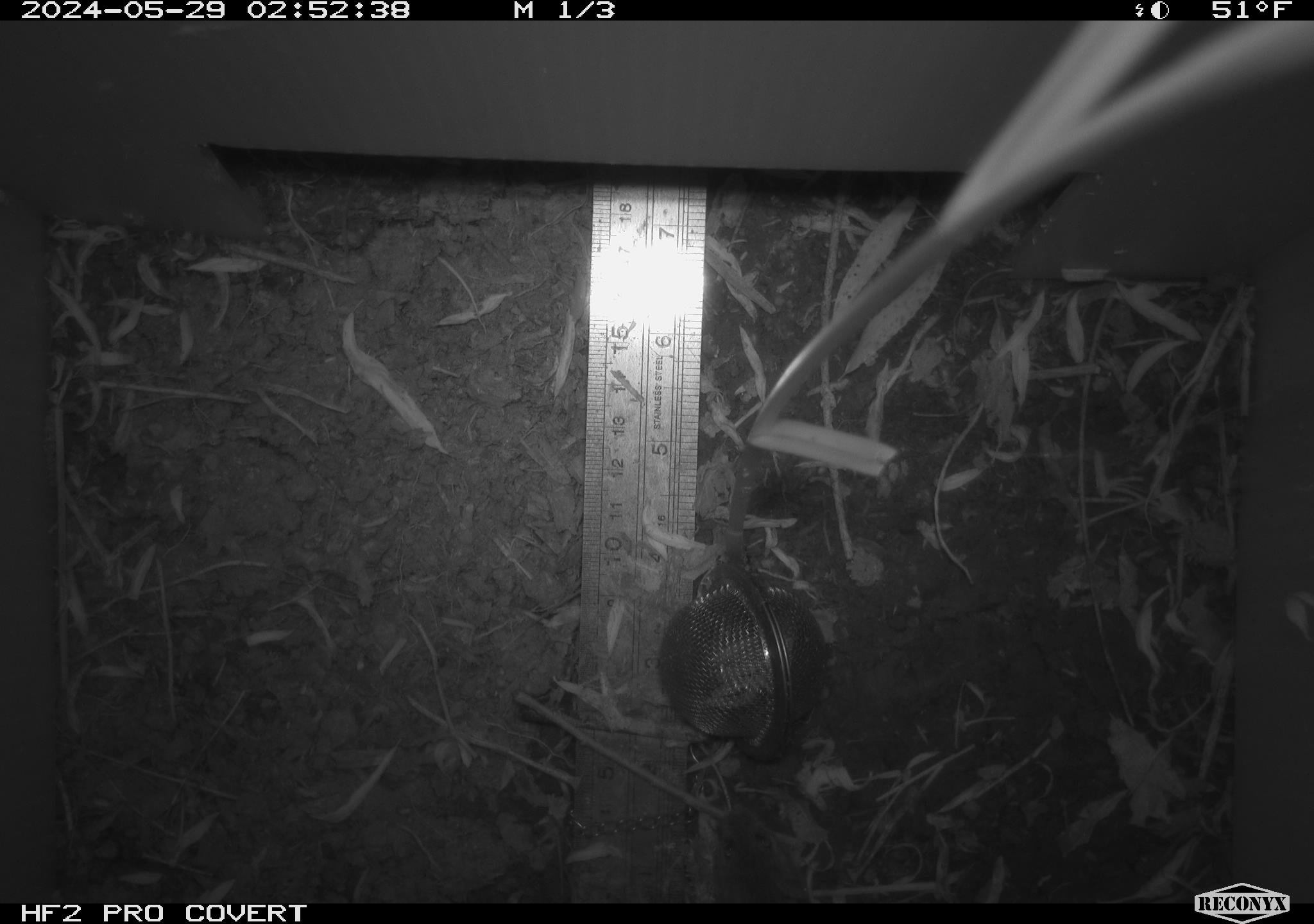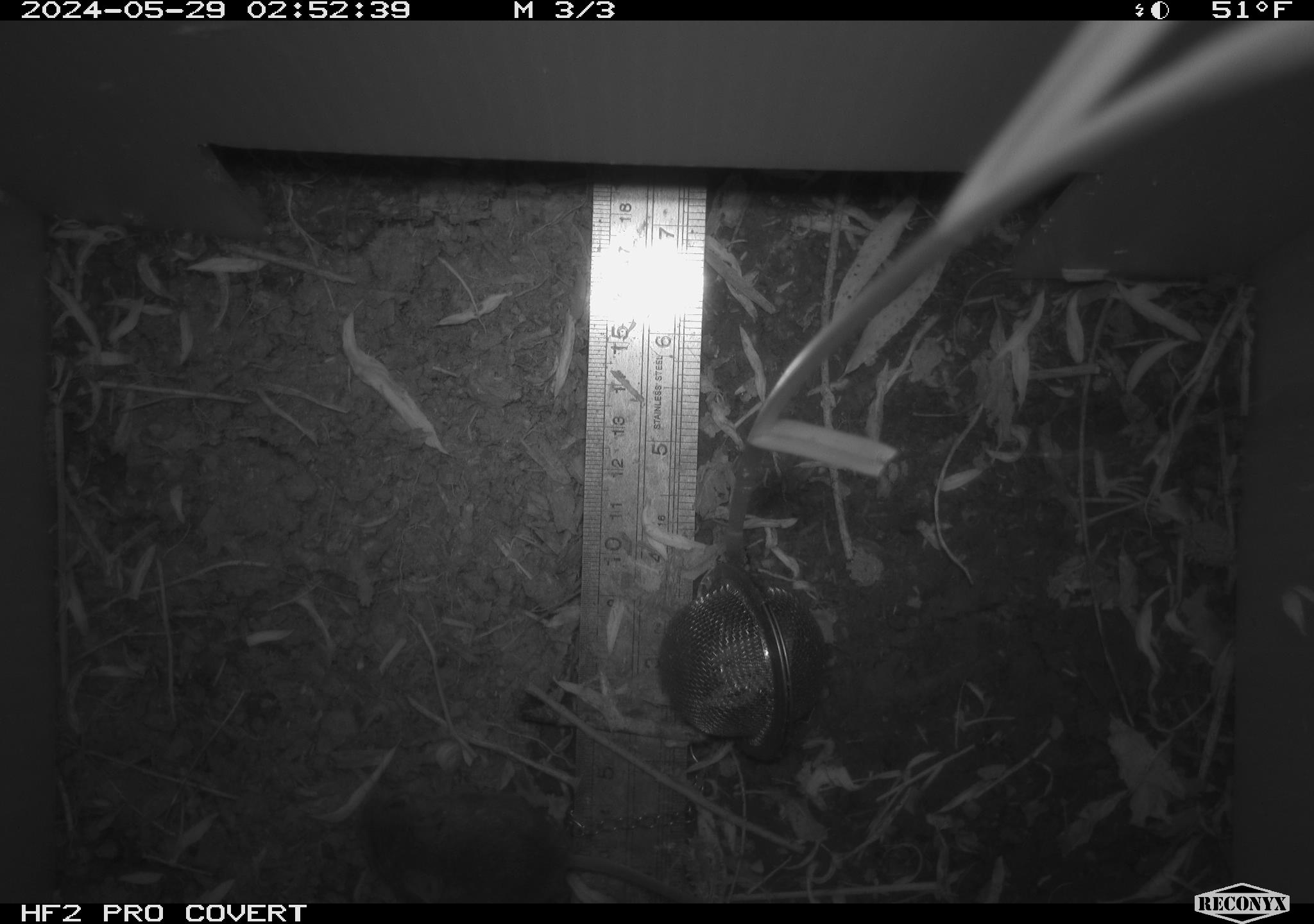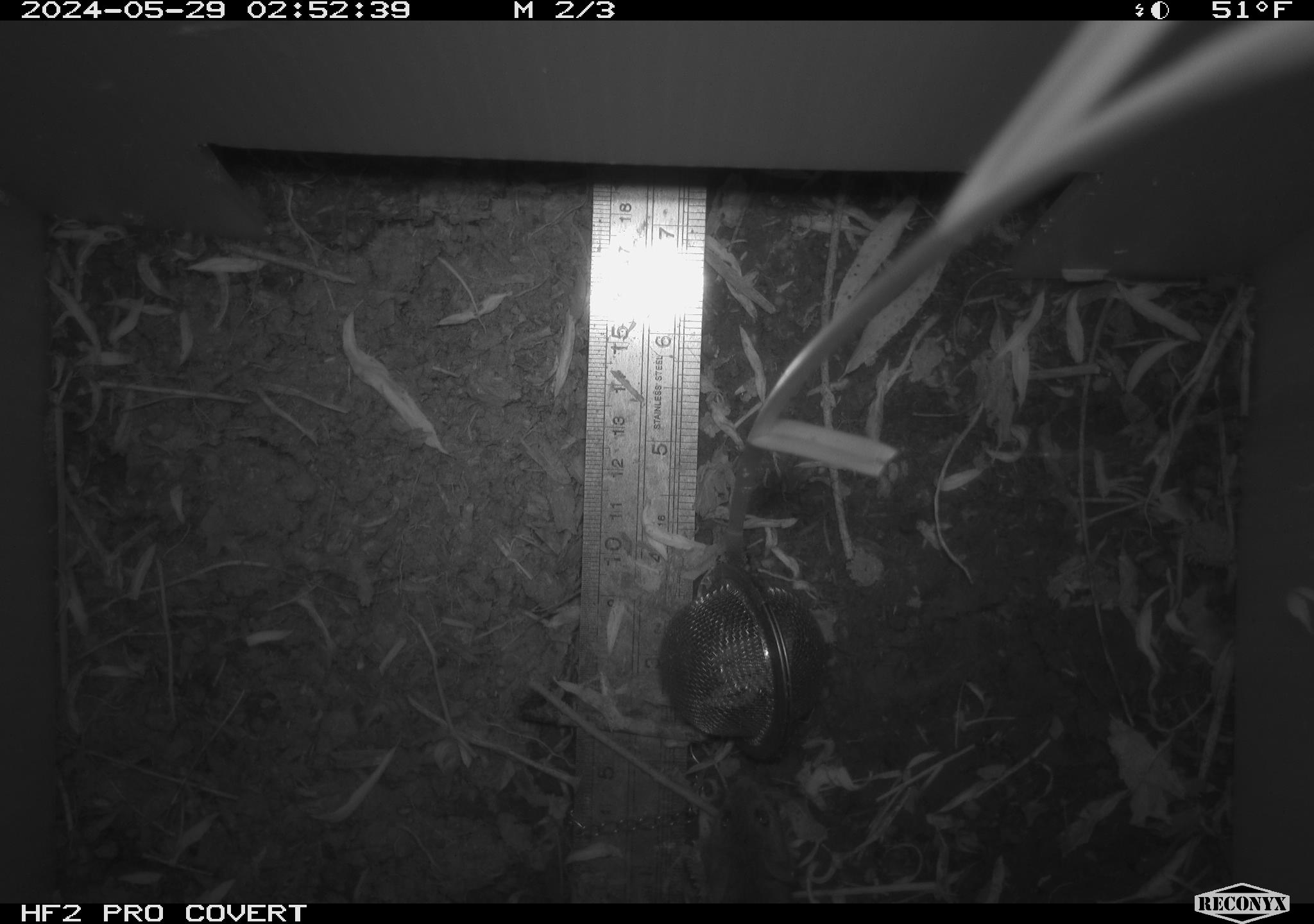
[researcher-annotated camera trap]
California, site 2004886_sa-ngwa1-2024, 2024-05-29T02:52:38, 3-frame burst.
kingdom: Animalia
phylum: Chordata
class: Mammalia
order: Rodentia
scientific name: Rodentia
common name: mouse species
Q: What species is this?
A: Mouse species (Rodentia).